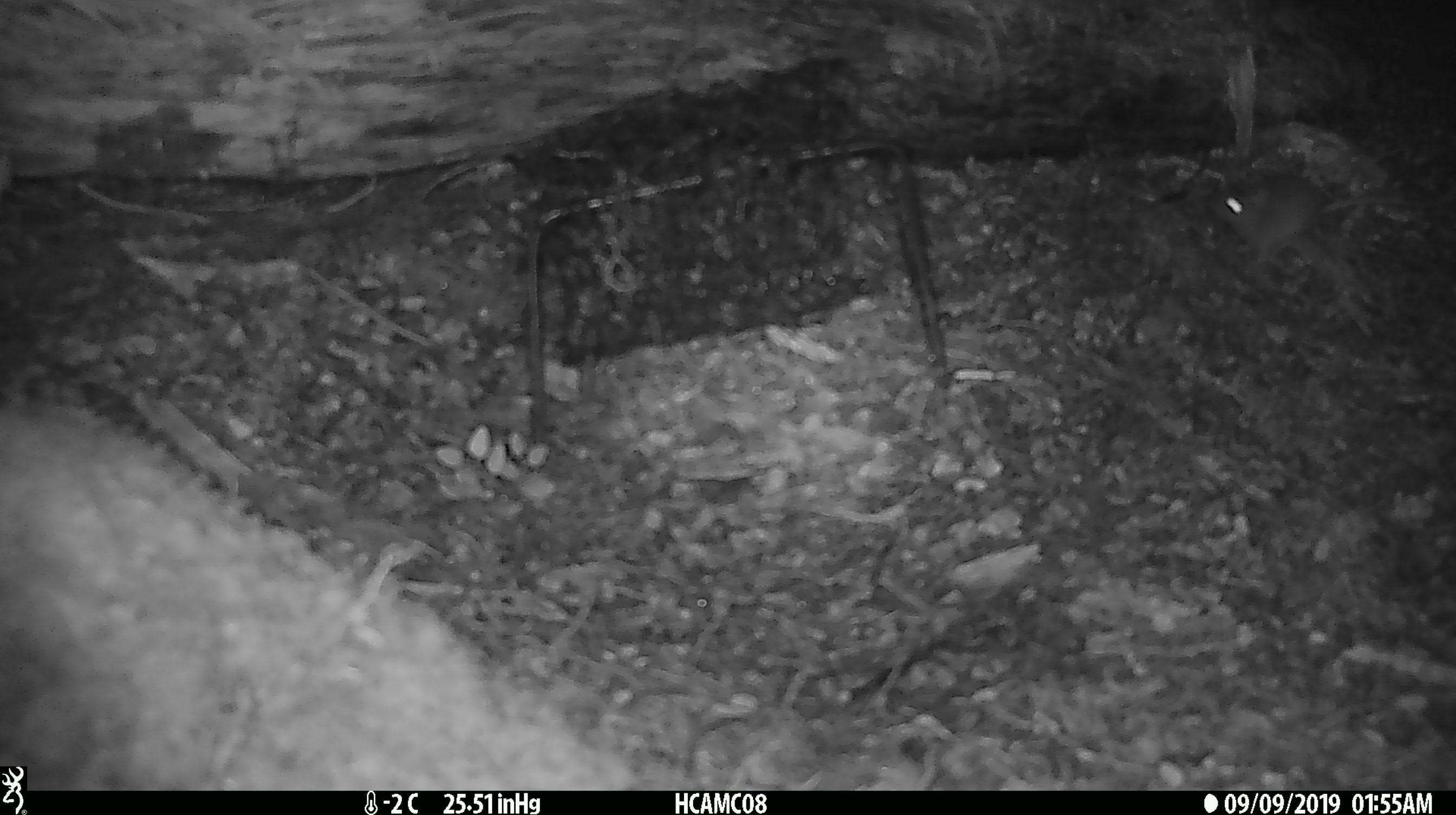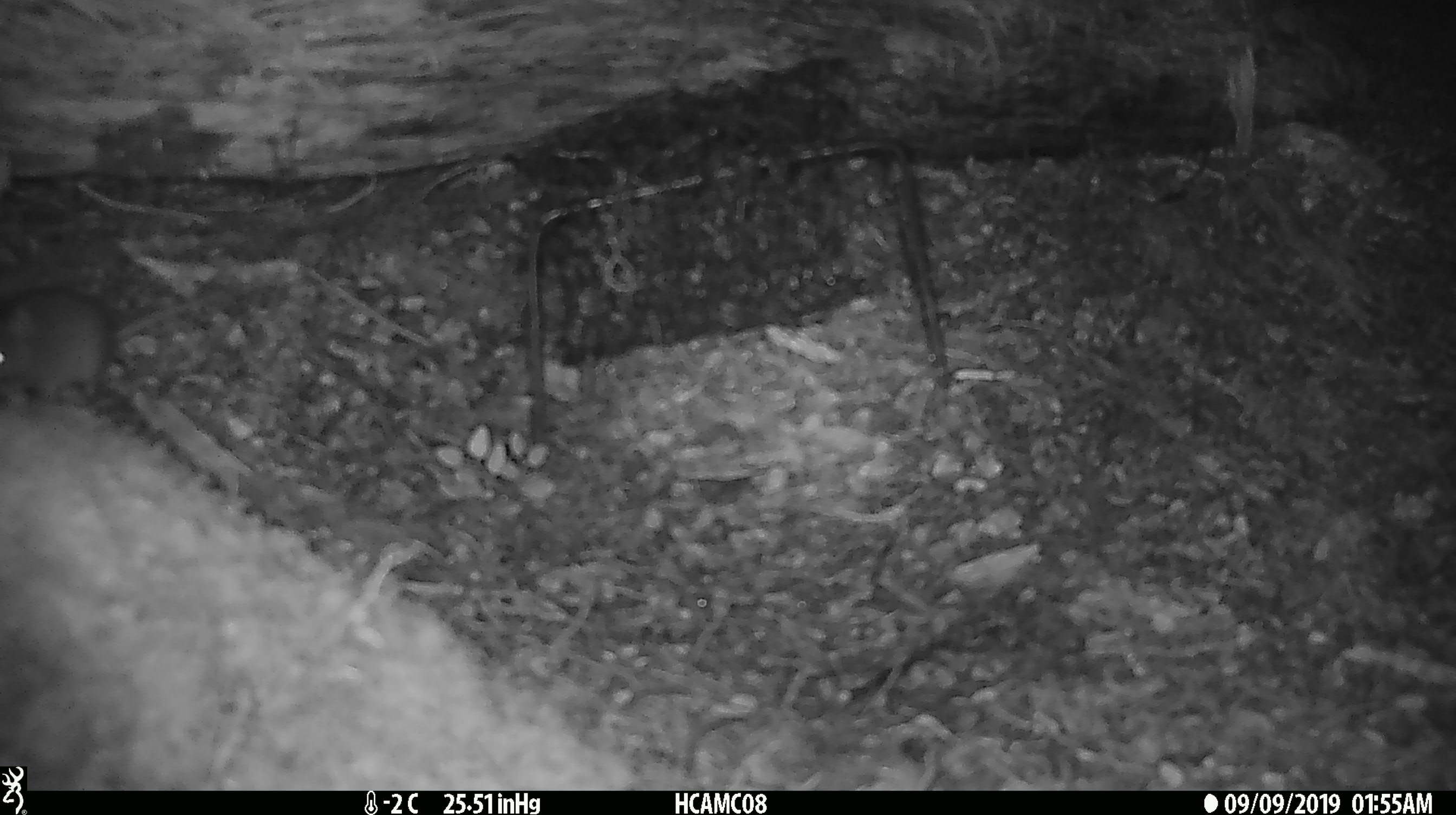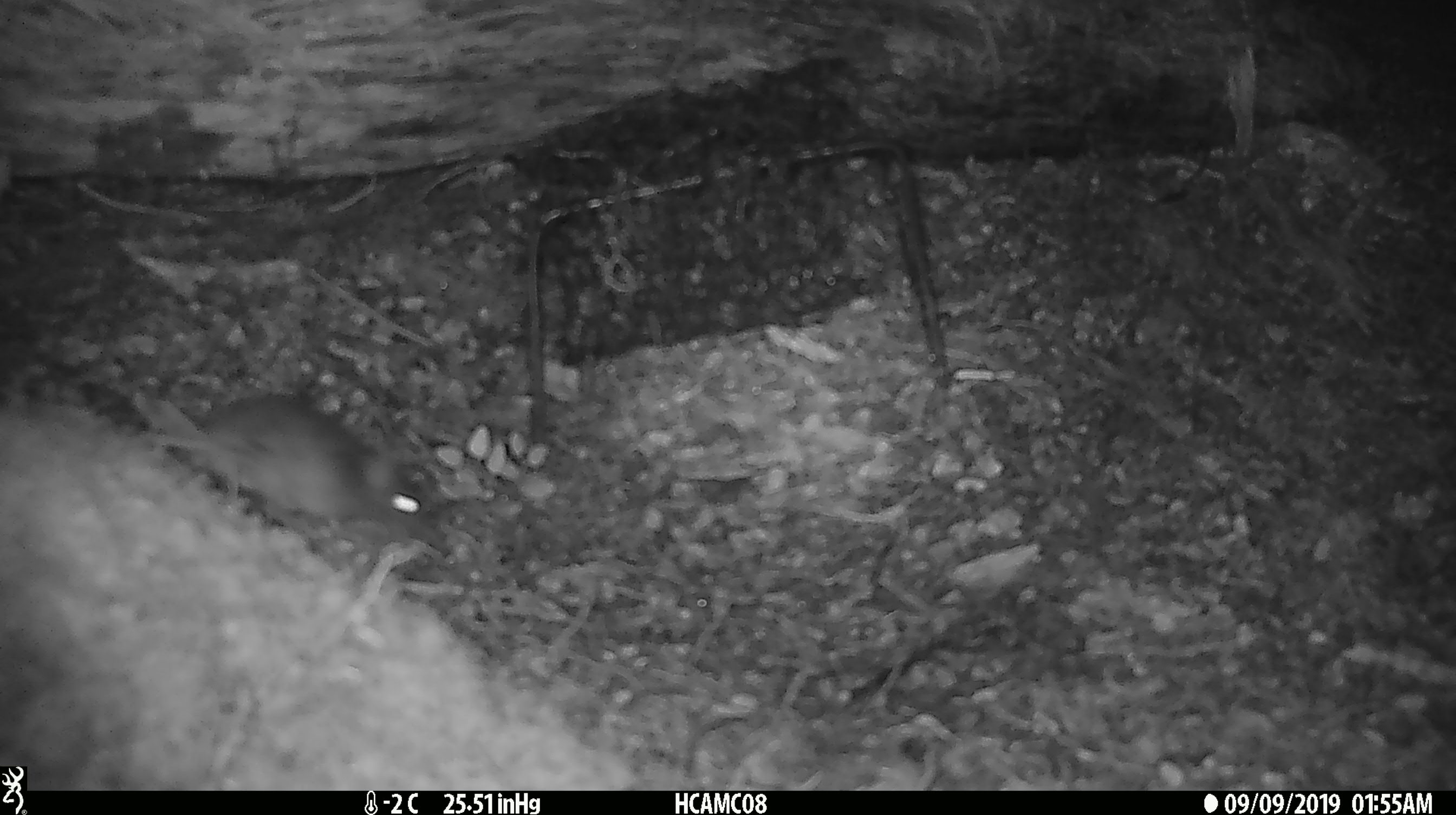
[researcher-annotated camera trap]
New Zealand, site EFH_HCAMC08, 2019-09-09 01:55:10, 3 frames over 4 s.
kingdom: Animalia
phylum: Chordata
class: Mammalia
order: Rodentia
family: Muridae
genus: Mus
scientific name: Mus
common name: mouse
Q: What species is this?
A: Mouse (Mus).